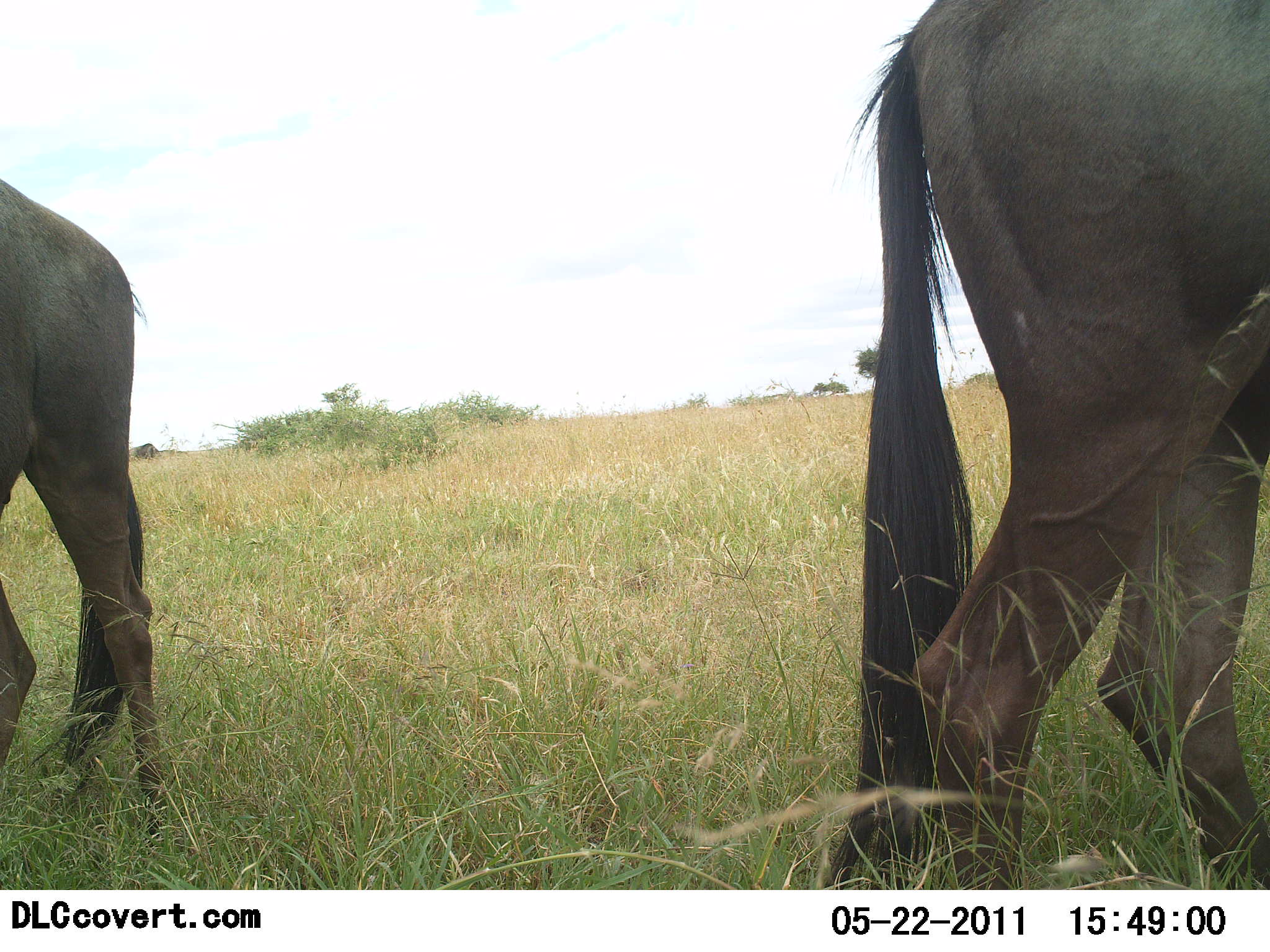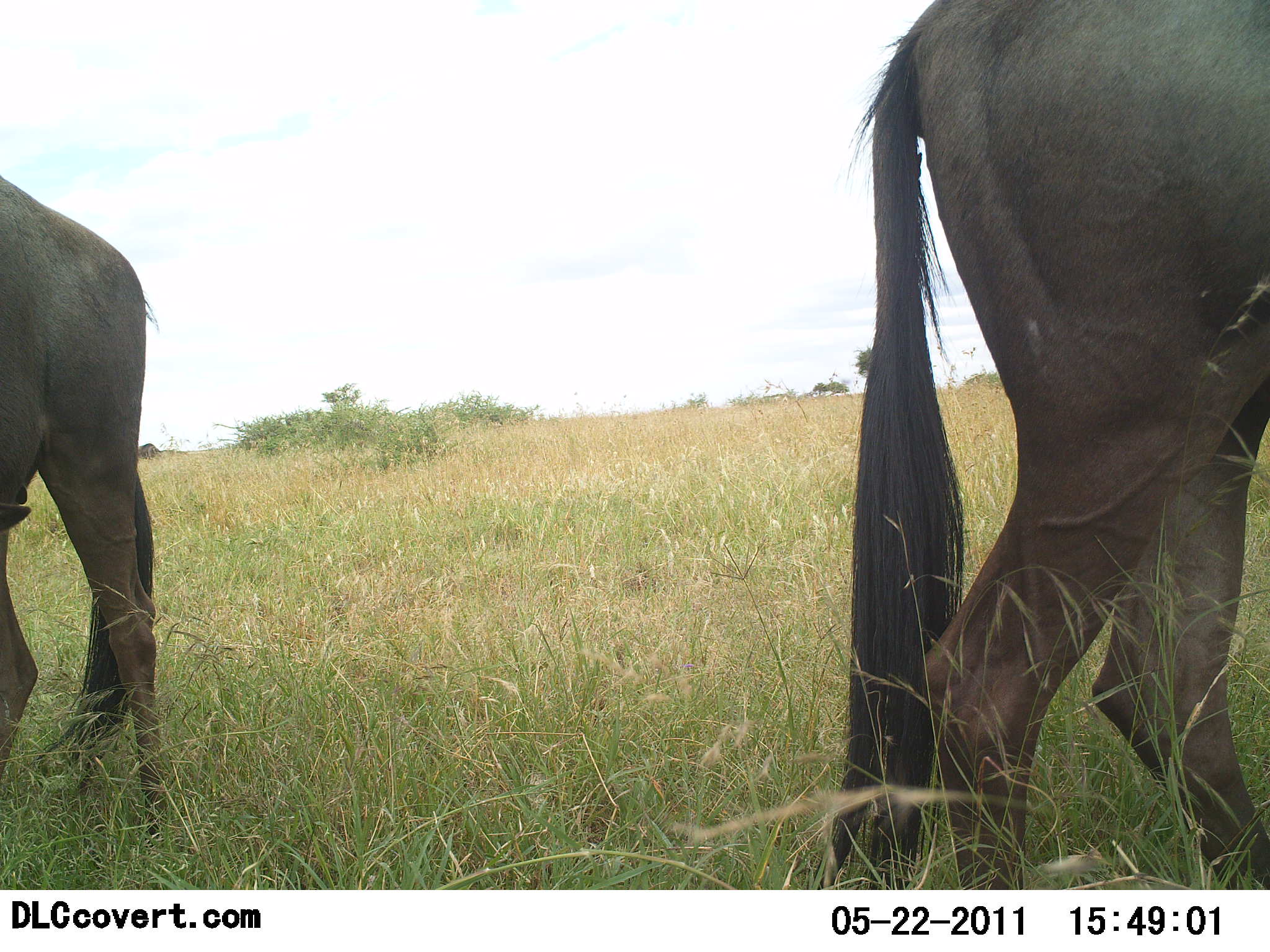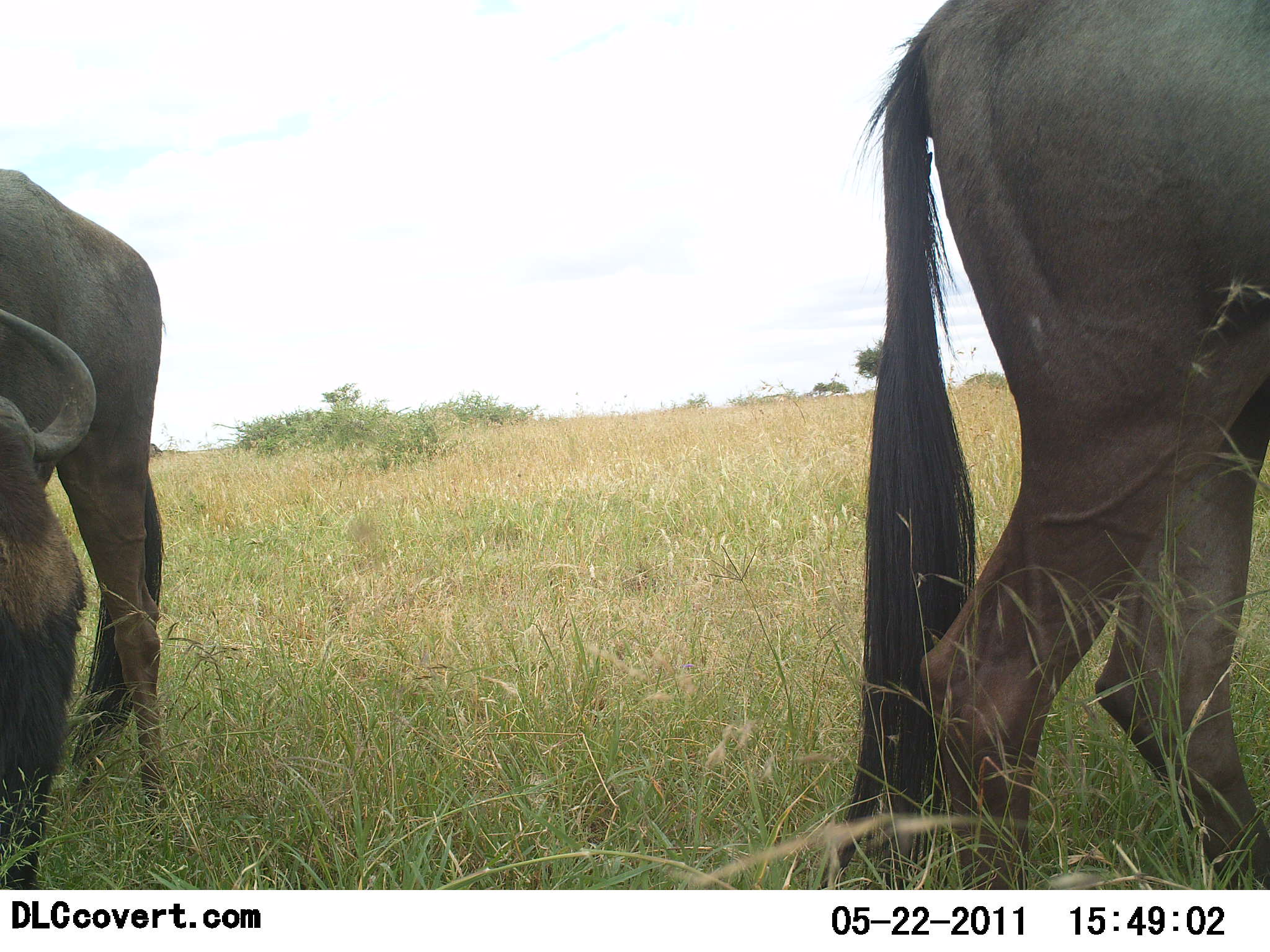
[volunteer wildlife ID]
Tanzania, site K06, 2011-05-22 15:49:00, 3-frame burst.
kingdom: Animalia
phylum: Chordata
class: Mammalia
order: Artiodactyla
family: Bovidae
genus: Connochaetes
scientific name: Connochaetes taurinus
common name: blue wildebeest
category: wildebeest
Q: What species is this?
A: Wildebeest (blue wildebeest) (Connochaetes taurinus).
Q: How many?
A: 2.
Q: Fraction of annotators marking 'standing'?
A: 50%.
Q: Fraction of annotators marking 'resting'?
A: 0%.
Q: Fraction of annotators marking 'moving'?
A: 0%.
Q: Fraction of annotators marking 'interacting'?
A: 0%.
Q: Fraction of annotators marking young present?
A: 0%.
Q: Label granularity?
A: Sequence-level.